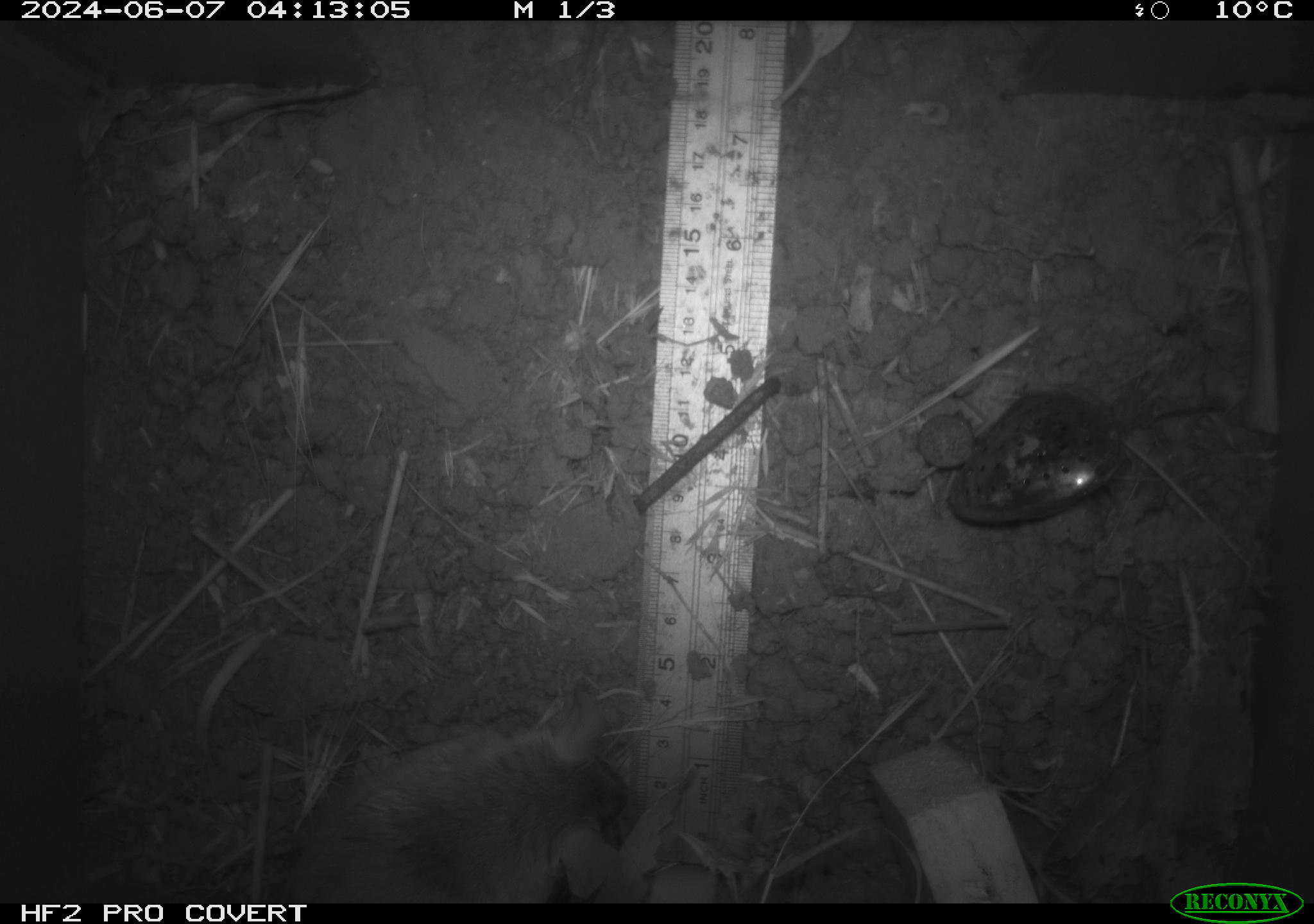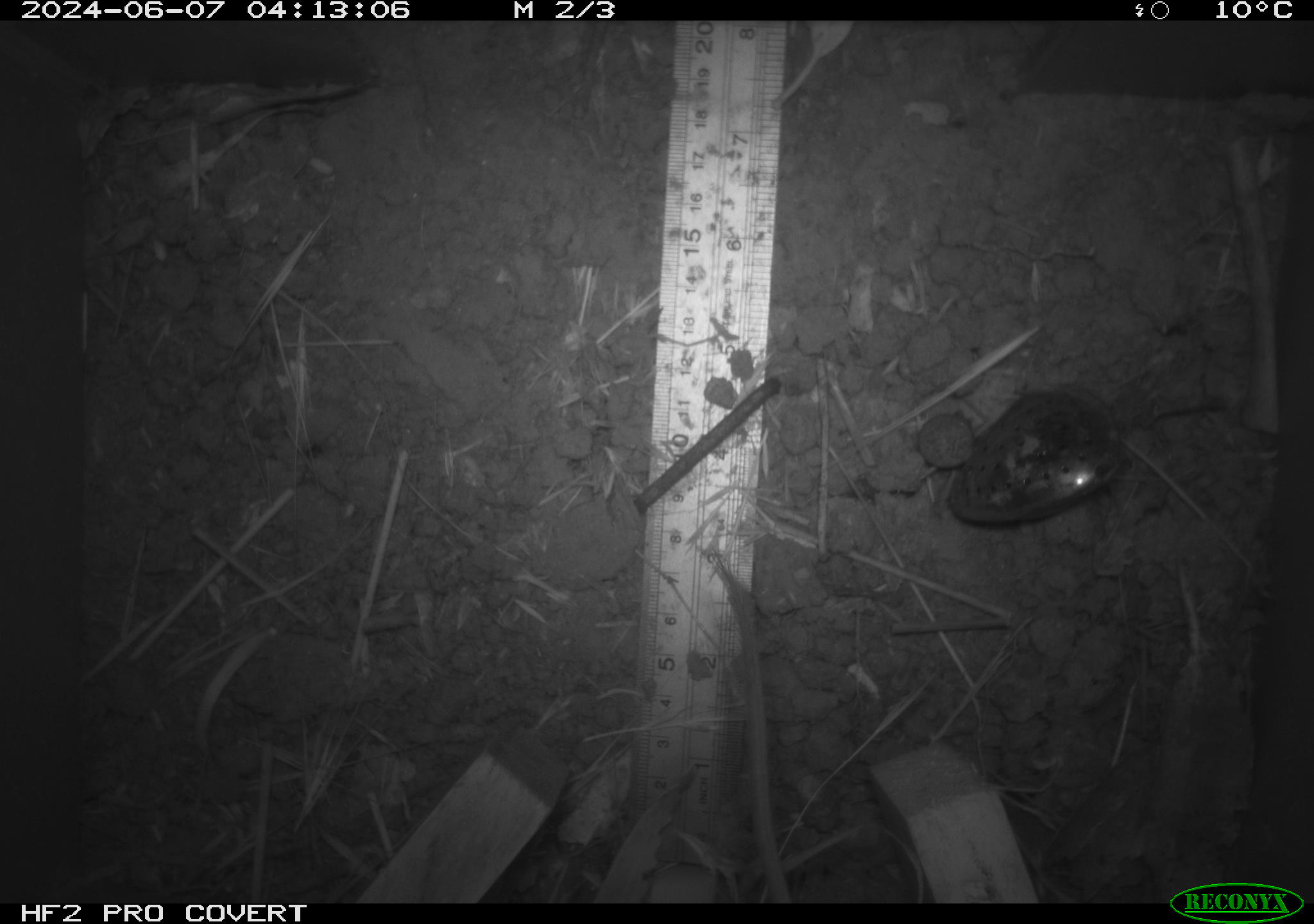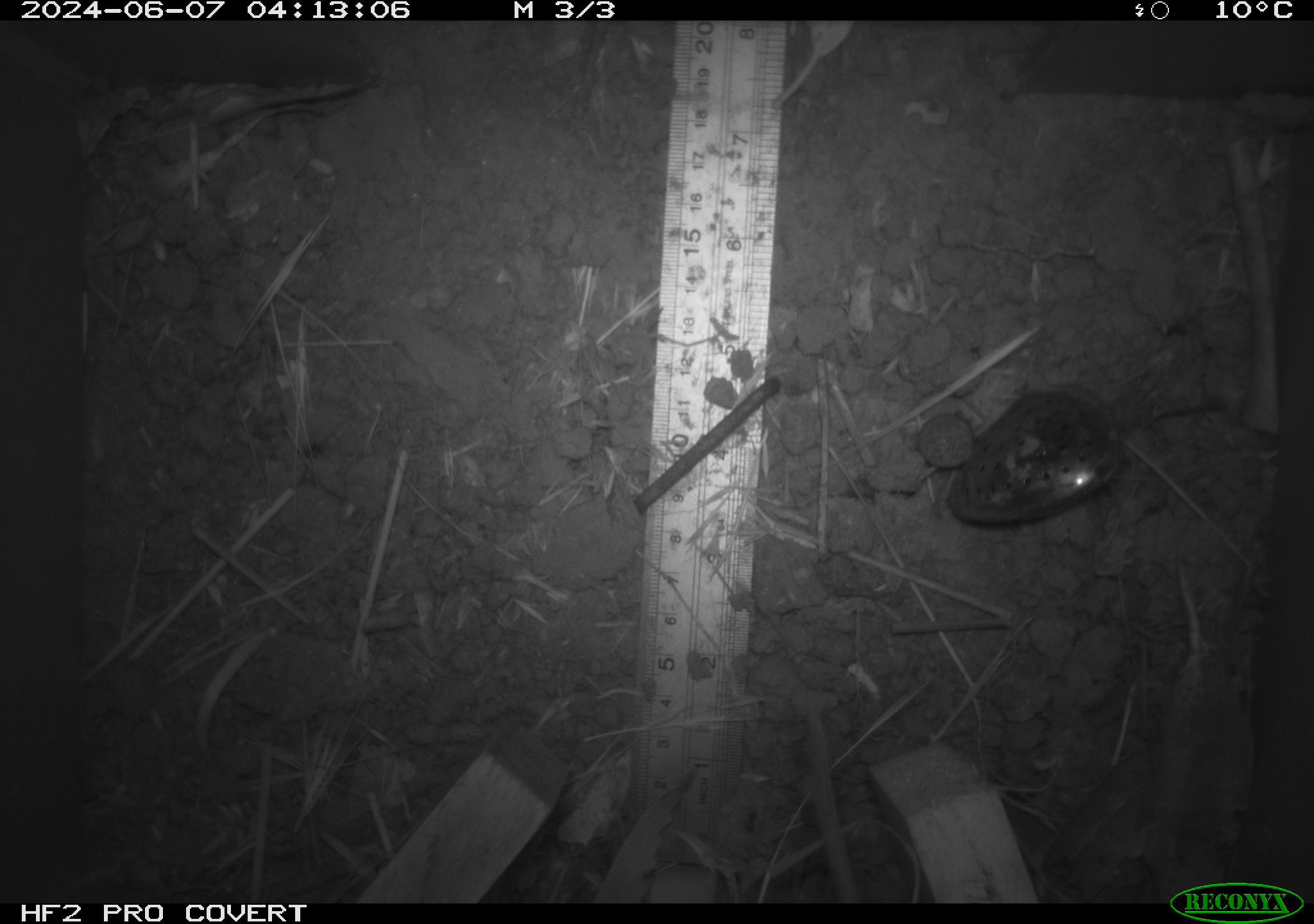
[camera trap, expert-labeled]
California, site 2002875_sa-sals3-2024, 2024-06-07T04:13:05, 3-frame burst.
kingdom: Animalia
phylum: Chordata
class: Mammalia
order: Rodentia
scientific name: Rodentia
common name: rodent